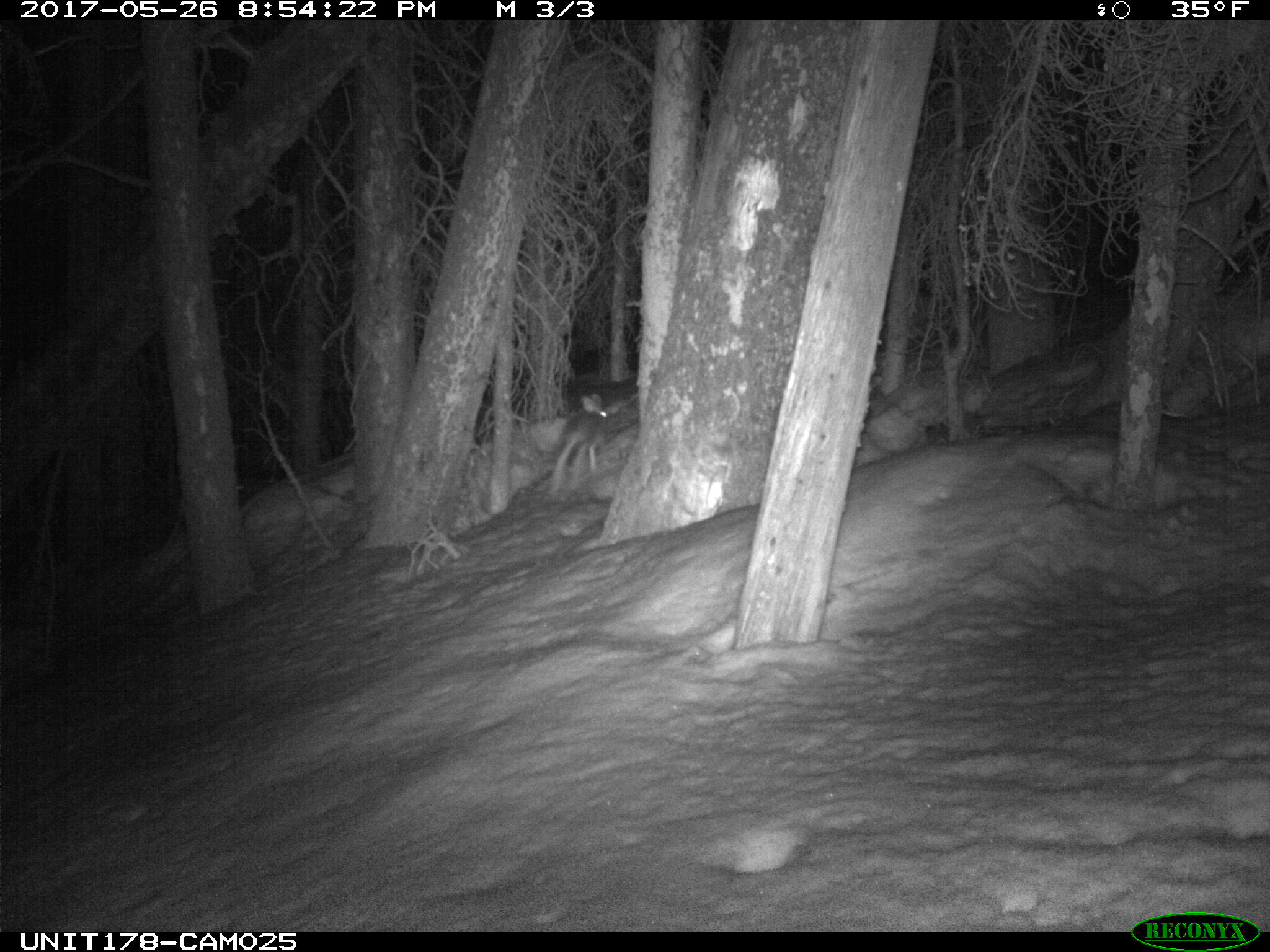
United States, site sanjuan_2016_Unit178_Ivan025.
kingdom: Animalia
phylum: Chordata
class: Mammalia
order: Lagomorpha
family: Leporidae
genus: Lepus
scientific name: Lepus americanus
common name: snowshoe hare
Lepus americanus (snowshoe hare).